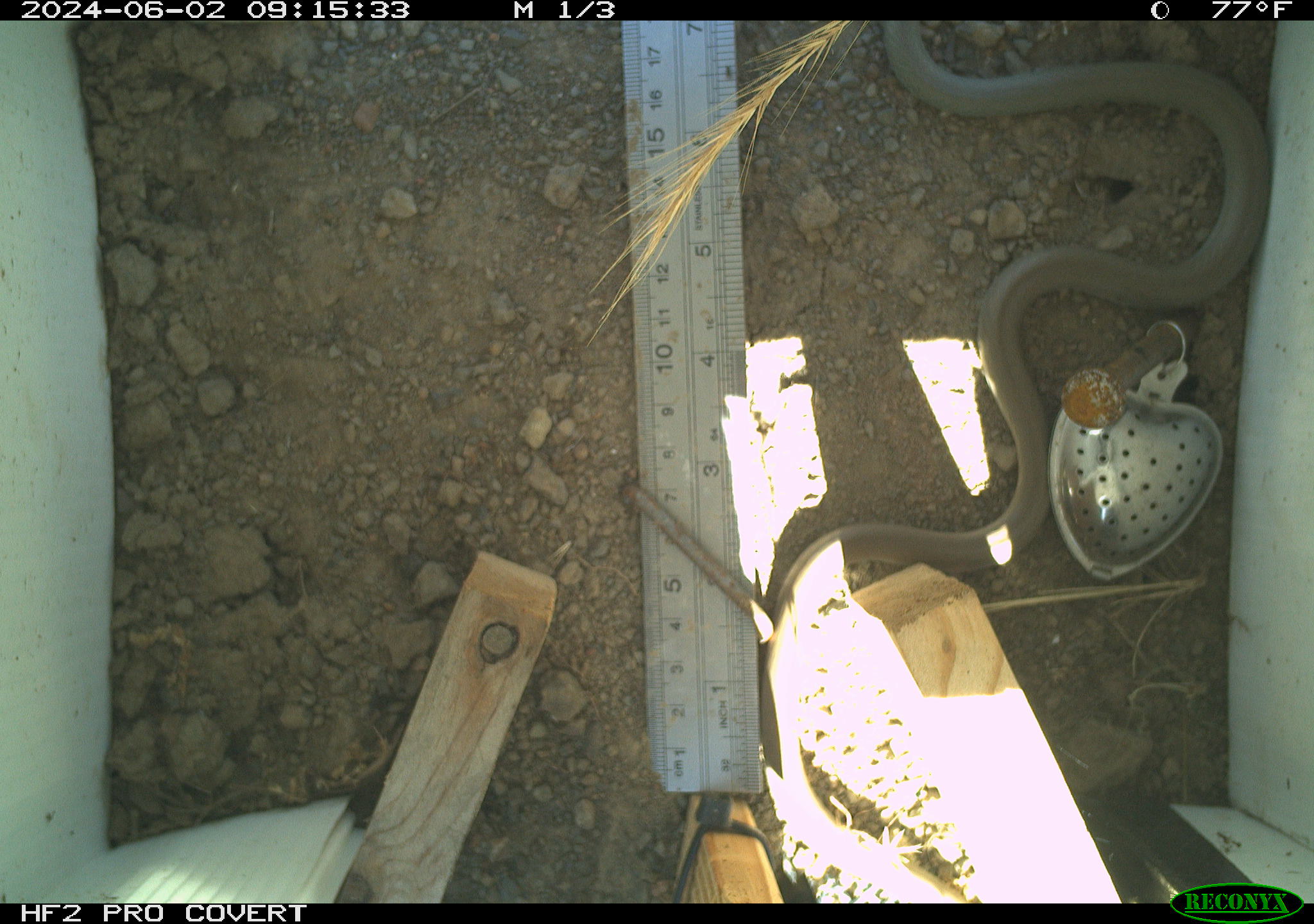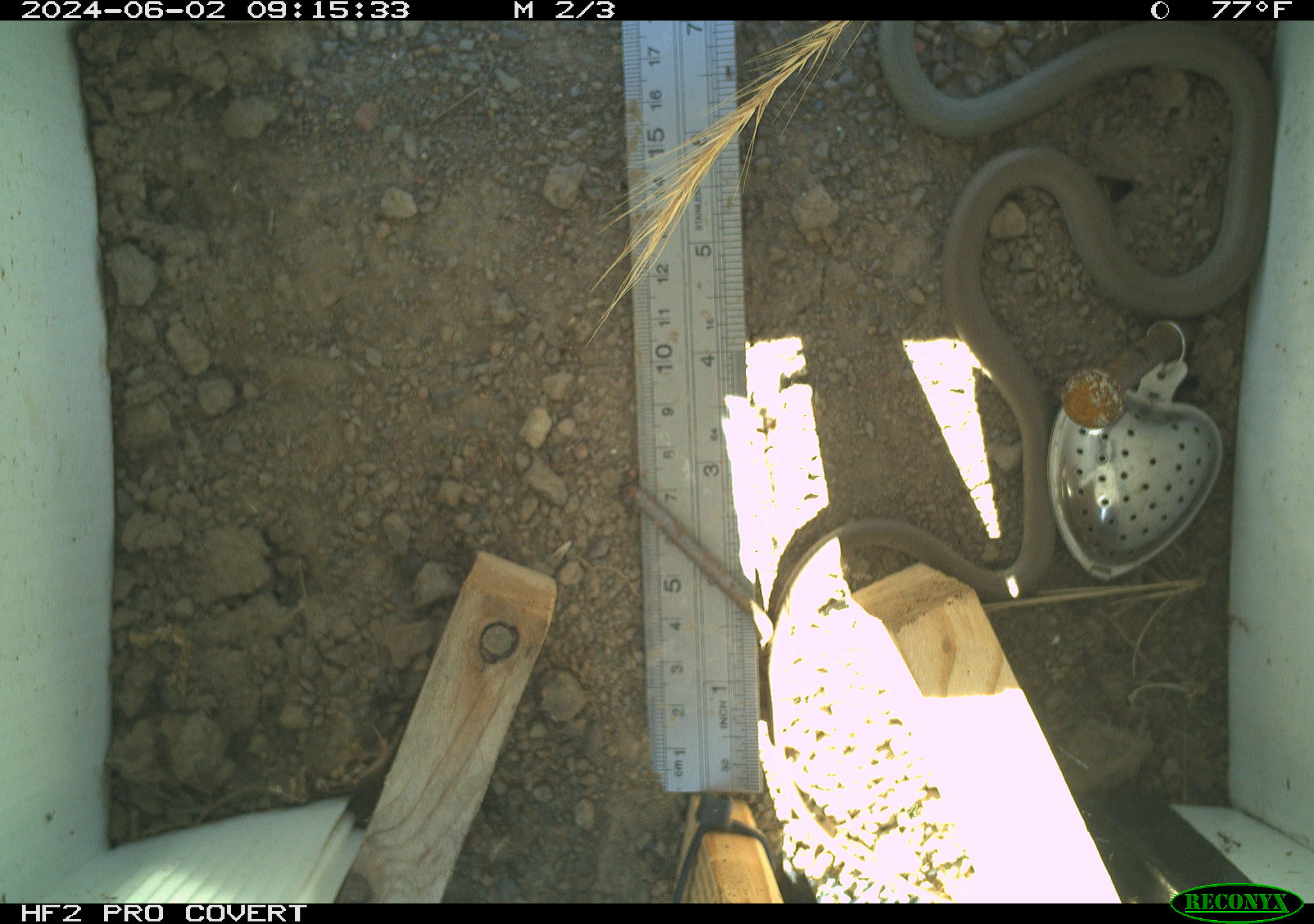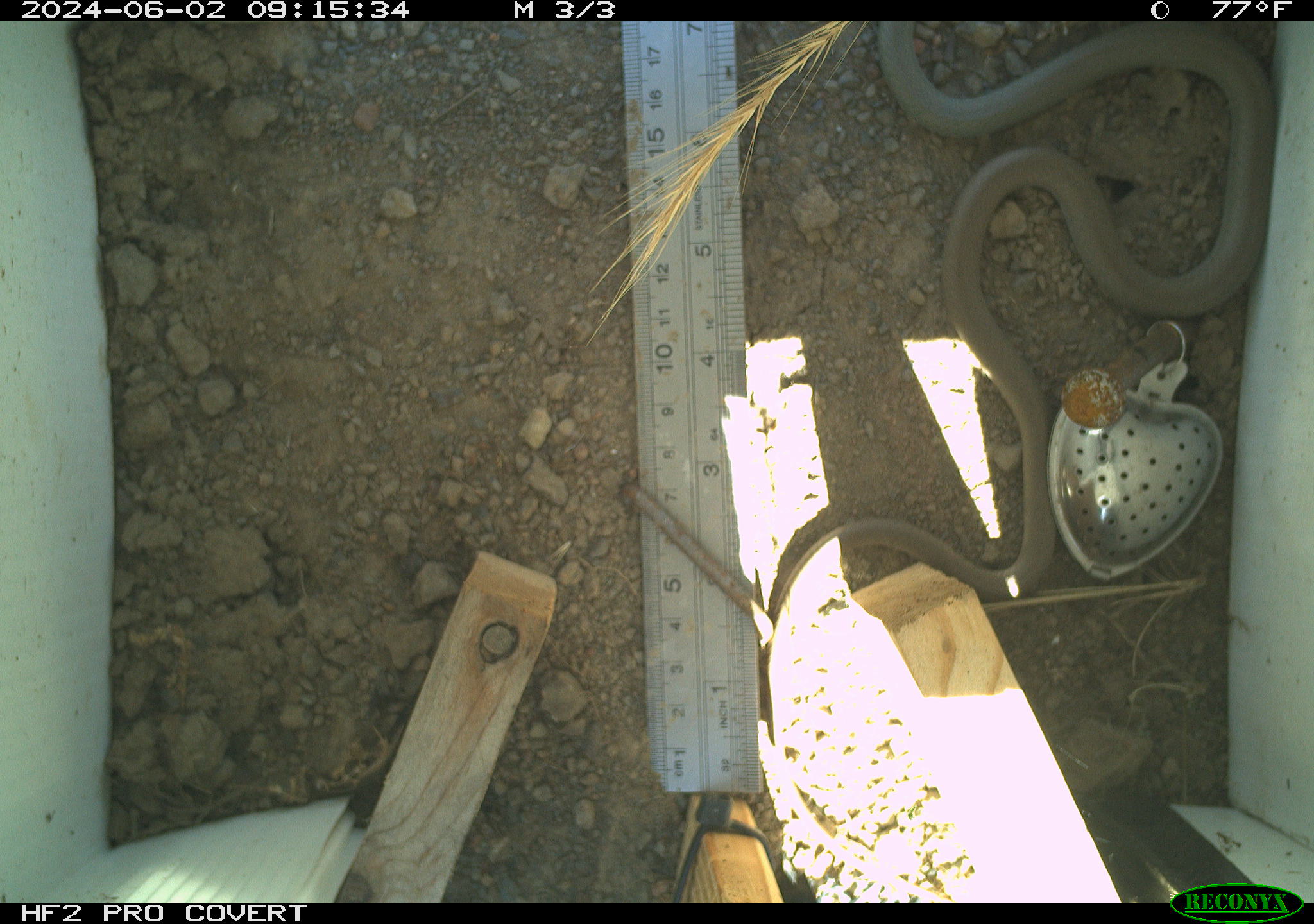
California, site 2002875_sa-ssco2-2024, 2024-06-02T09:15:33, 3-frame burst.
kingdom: Animalia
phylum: Chordata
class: Reptilia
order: Squamata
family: Colubridae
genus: Coluber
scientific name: Coluber constrictor mormon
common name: western yellow-bellied racer